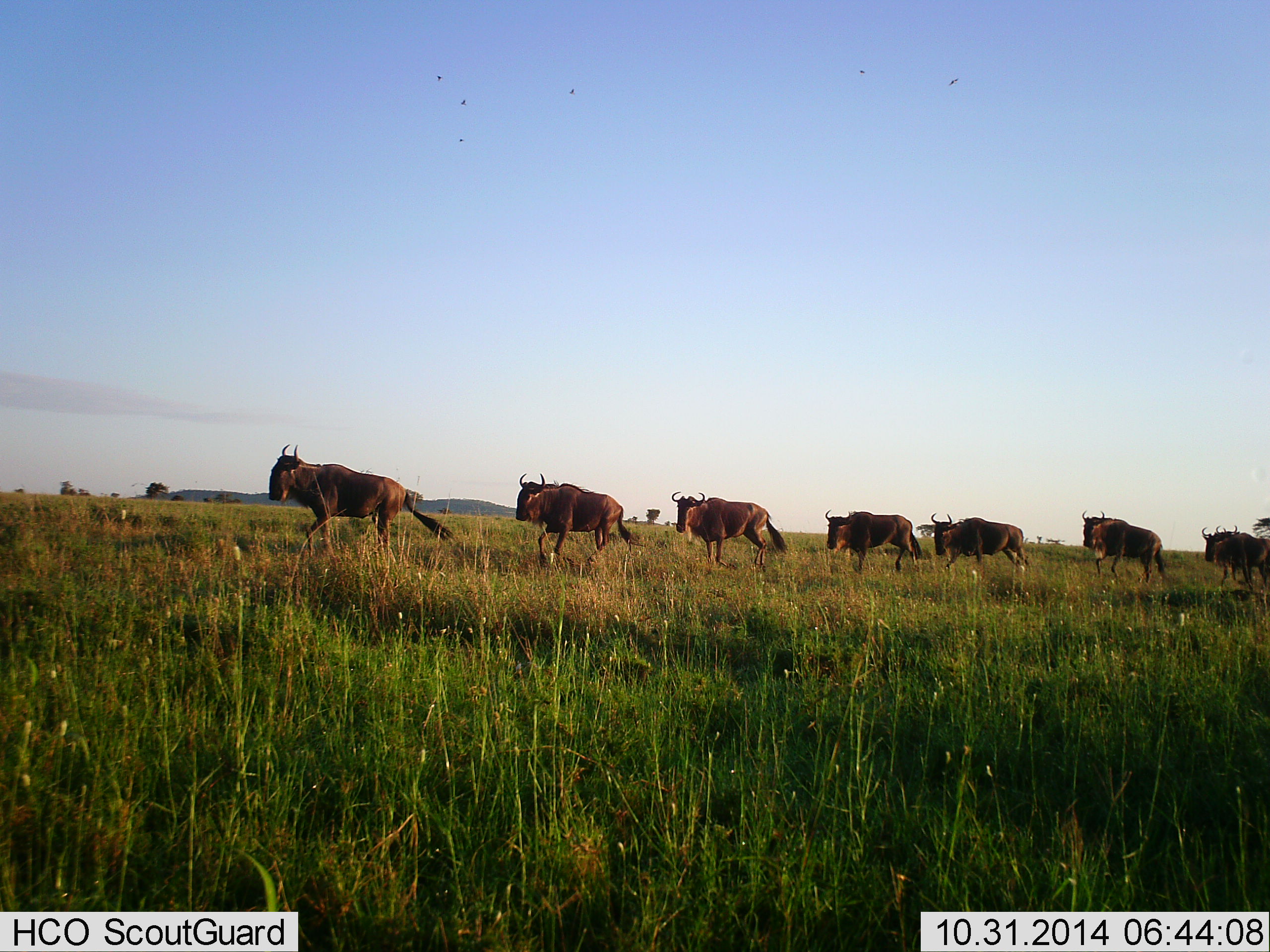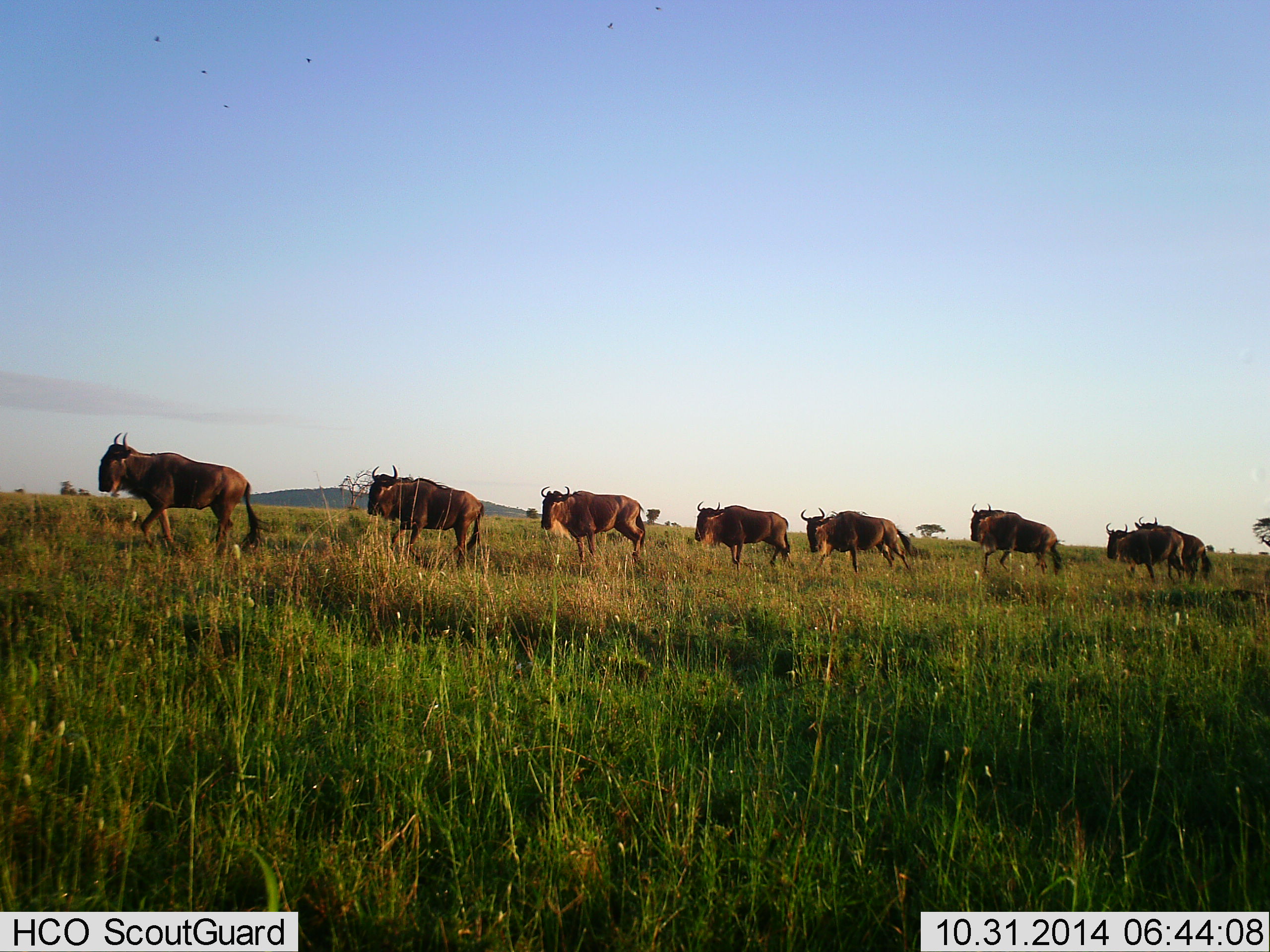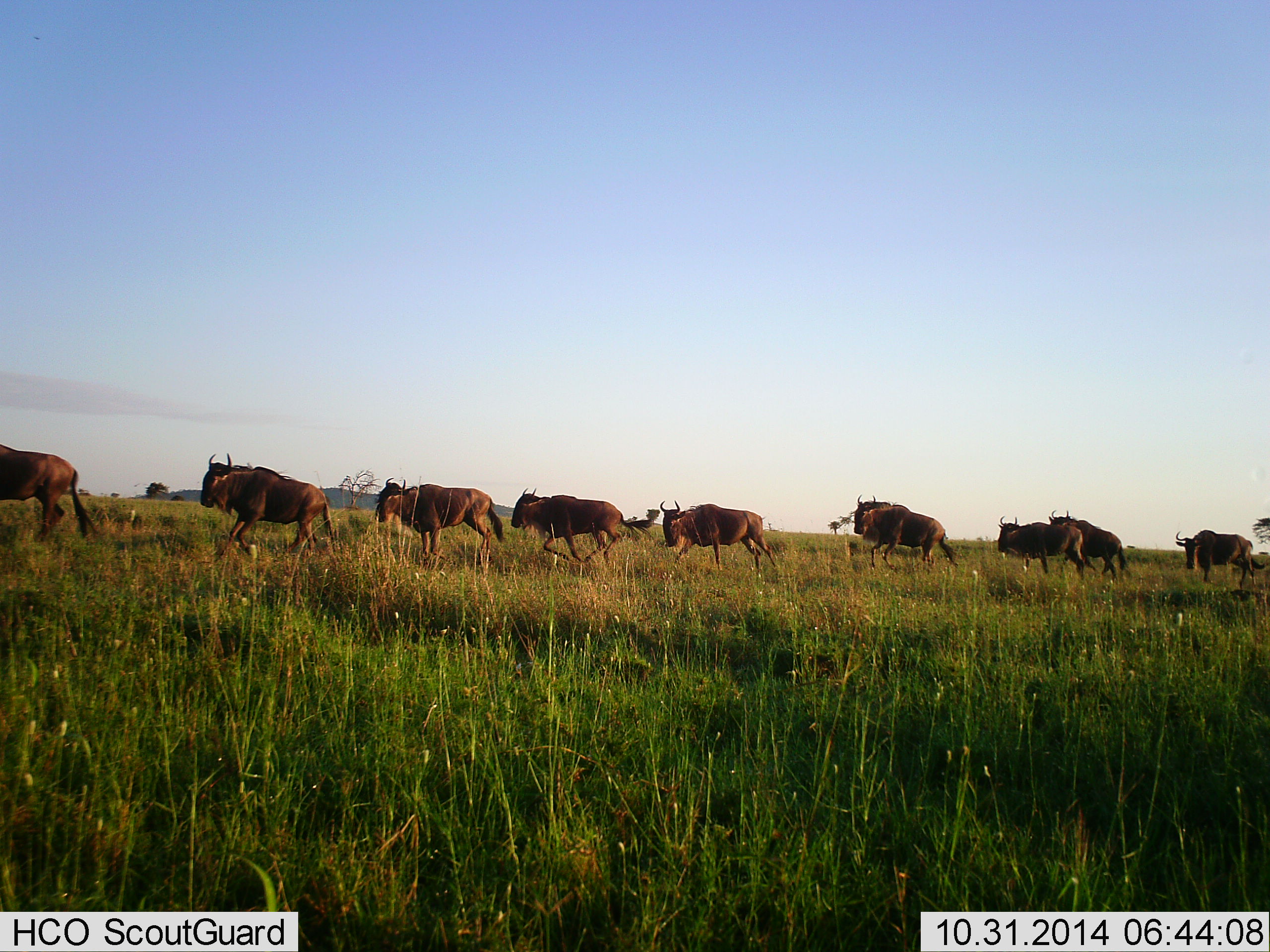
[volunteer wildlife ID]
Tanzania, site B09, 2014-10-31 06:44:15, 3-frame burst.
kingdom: Animalia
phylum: Chordata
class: Mammalia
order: Artiodactyla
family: Bovidae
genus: Connochaetes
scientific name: Connochaetes taurinus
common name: blue wildebeest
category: wildebeest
Wildebeest (blue wildebeest) (Connochaetes taurinus), count 9. Behavior (volunteer vote fractions): standing 0%, resting 0%, moving 100%, interacting 0%. Young present (vote fraction): 0%. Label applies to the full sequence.